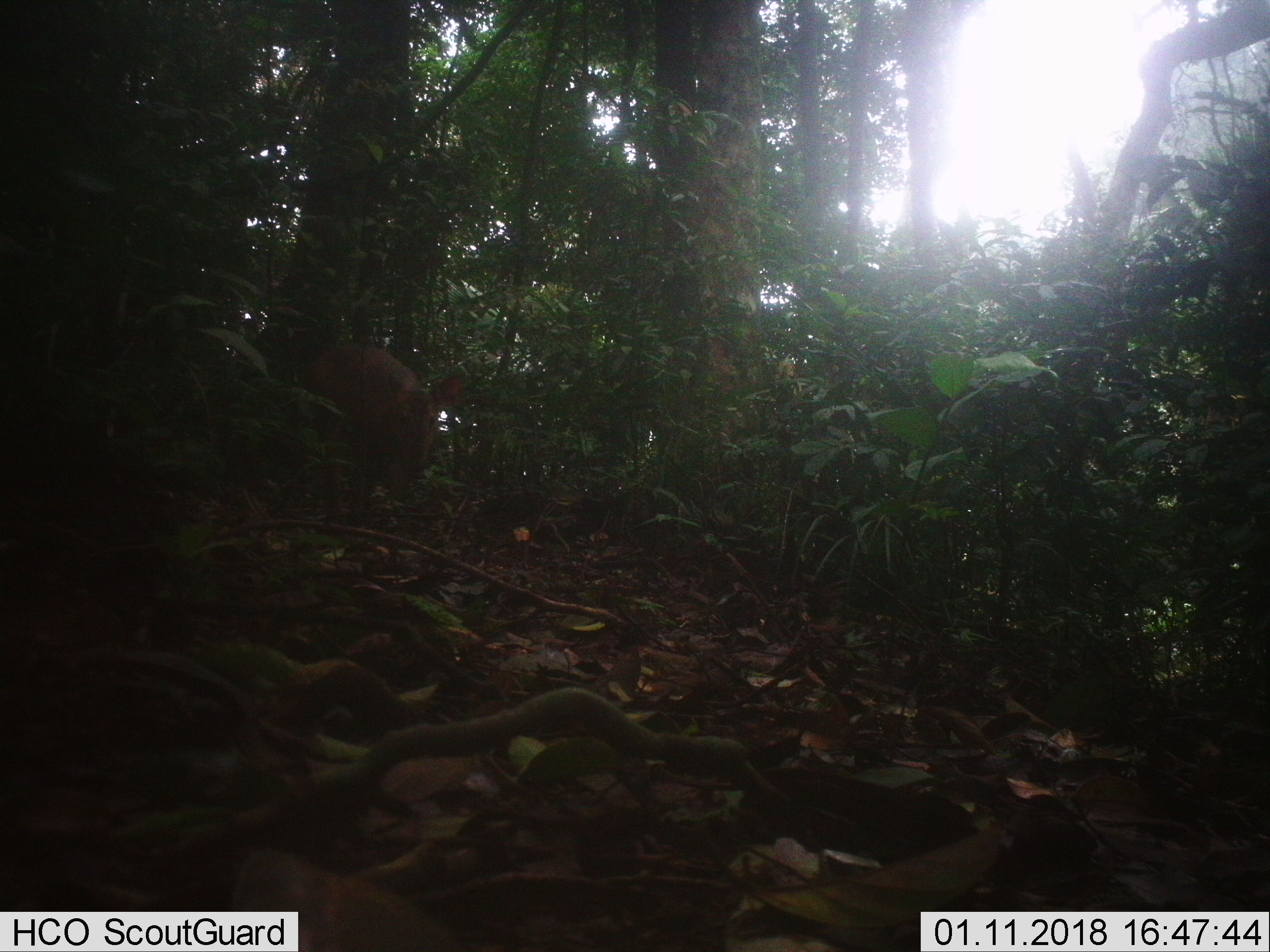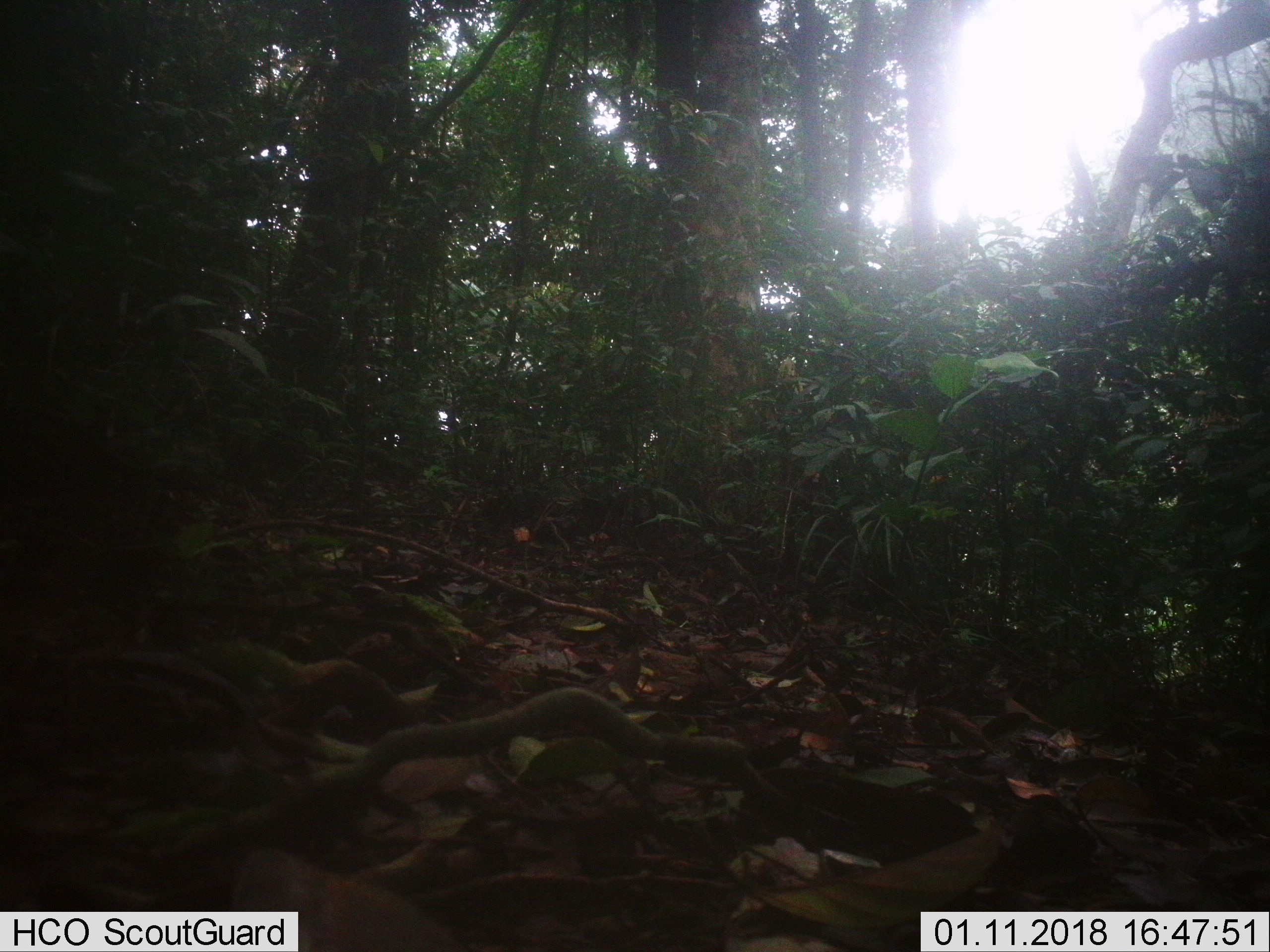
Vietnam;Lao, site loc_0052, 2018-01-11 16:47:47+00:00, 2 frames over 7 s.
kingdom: Animalia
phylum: Chordata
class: Mammalia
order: Artiodactyla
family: Cervidae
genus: Muntiacus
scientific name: Muntiacus vuquangensis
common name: large-antlered muntjac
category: large antlered muntjac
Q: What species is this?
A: Large antlered muntjac (large-antlered muntjac) (Muntiacus vuquangensis).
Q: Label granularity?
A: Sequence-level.